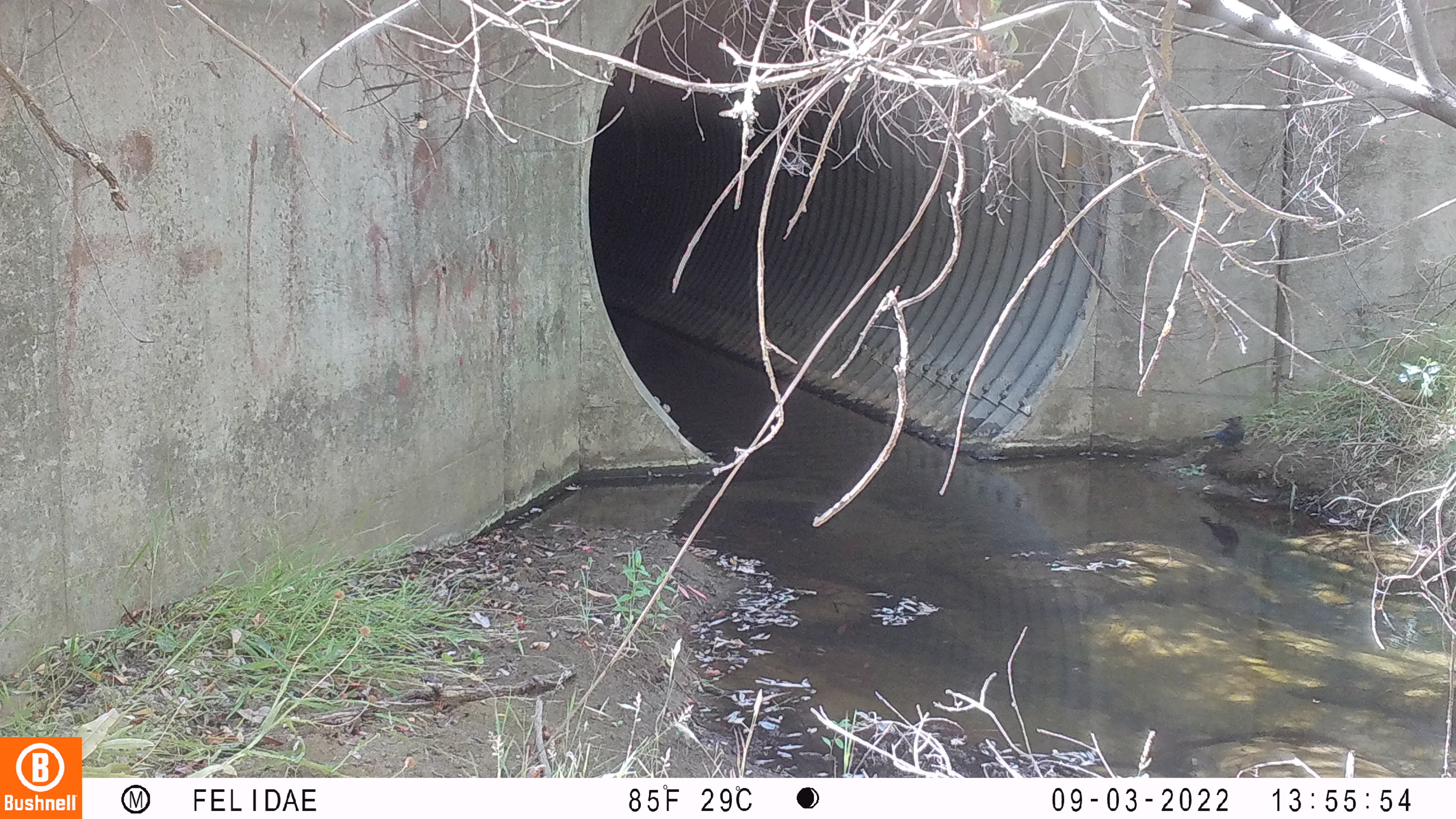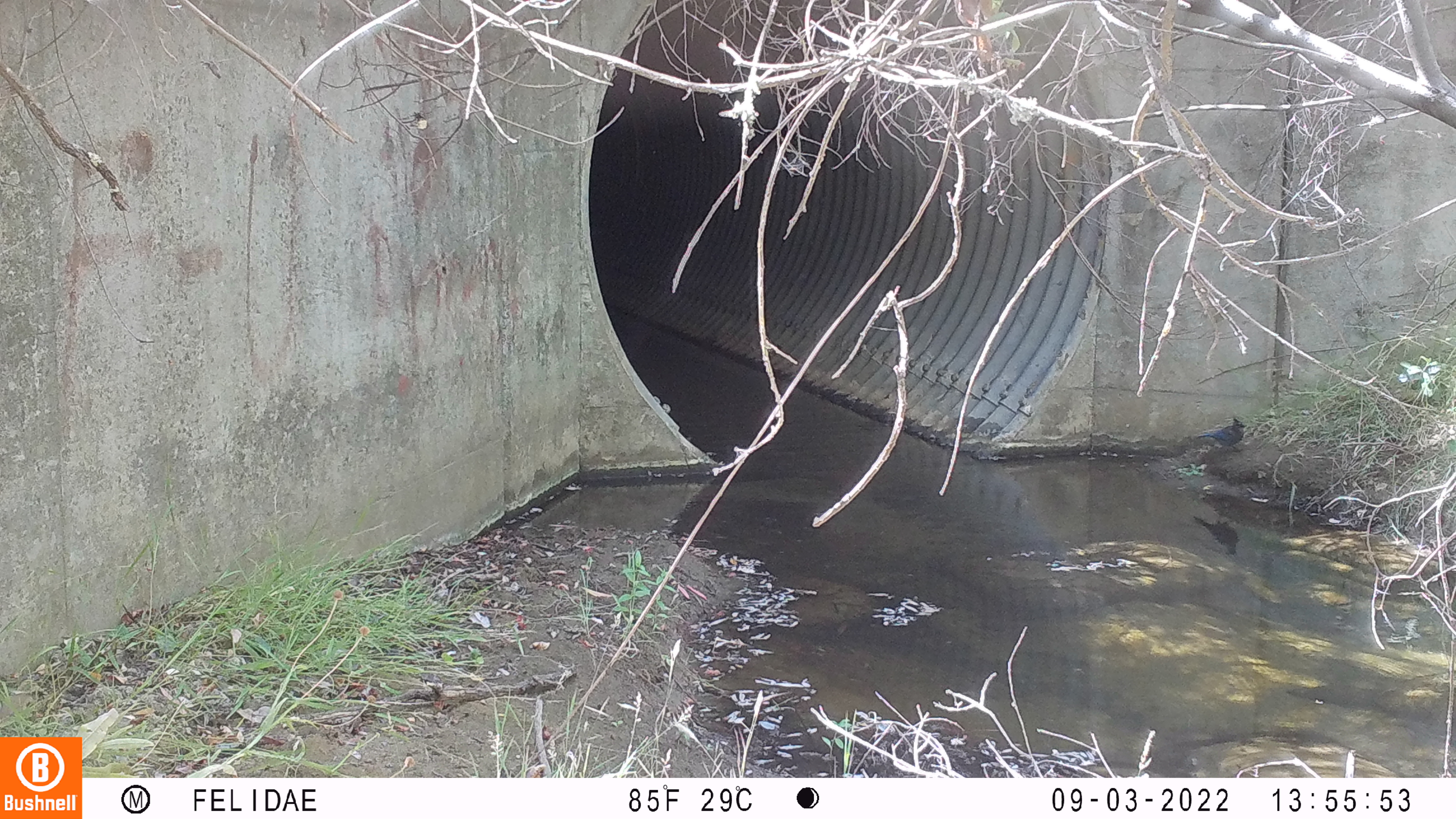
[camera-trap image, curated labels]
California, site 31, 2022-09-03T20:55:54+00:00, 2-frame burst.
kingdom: Animalia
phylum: Chordata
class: Aves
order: Passeriformes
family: Corvidae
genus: Cyanocitta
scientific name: Cyanocitta stelleri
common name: steller's jay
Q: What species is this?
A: Steller's jay (Cyanocitta stelleri).